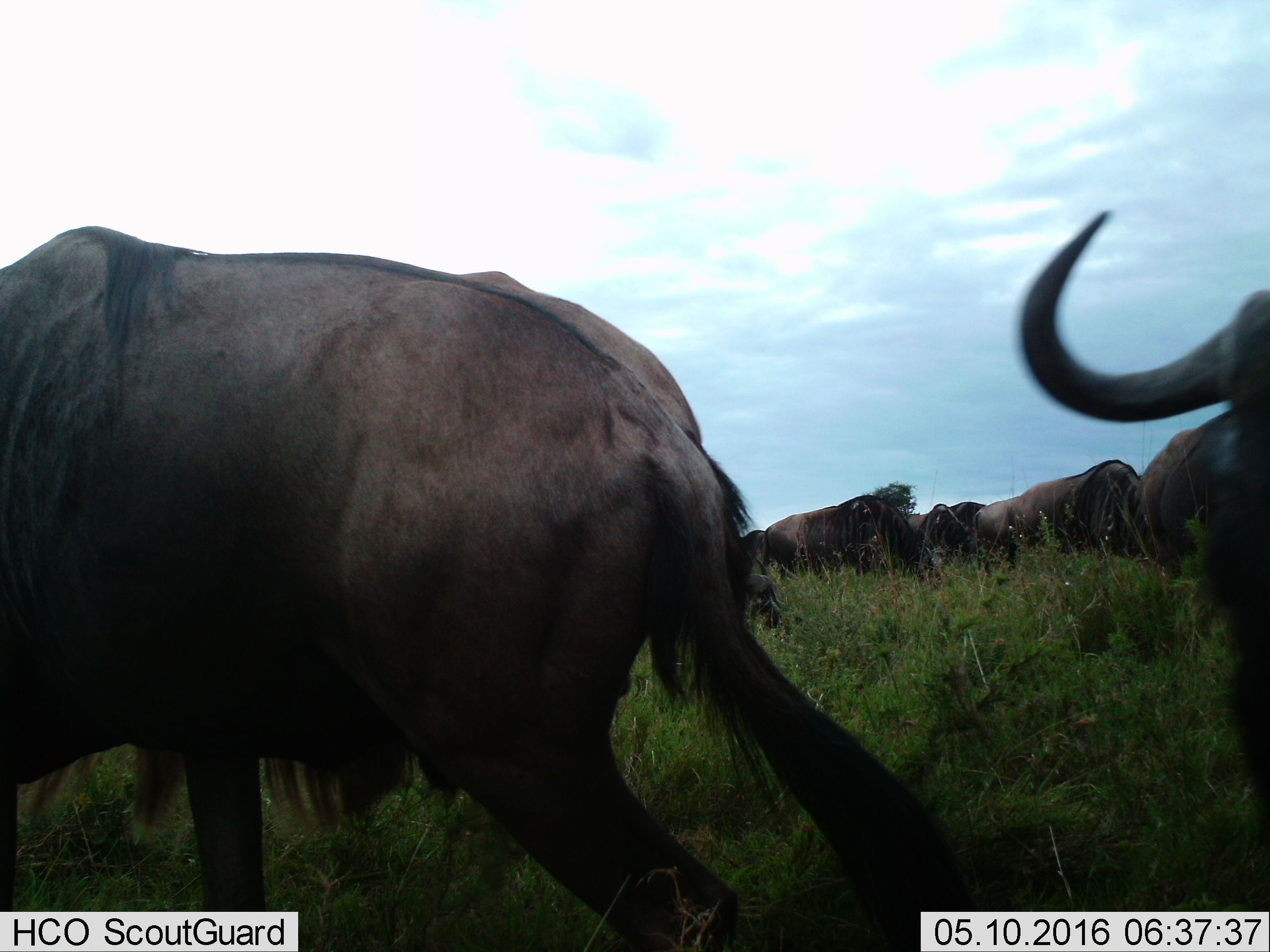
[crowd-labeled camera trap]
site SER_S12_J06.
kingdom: Animalia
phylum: Chordata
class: Mammalia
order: Artiodactyla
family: Bovidae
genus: Connochaetes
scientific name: Connochaetes taurinus taurinus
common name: blue wildebeest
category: wildebeestblue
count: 8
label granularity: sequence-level